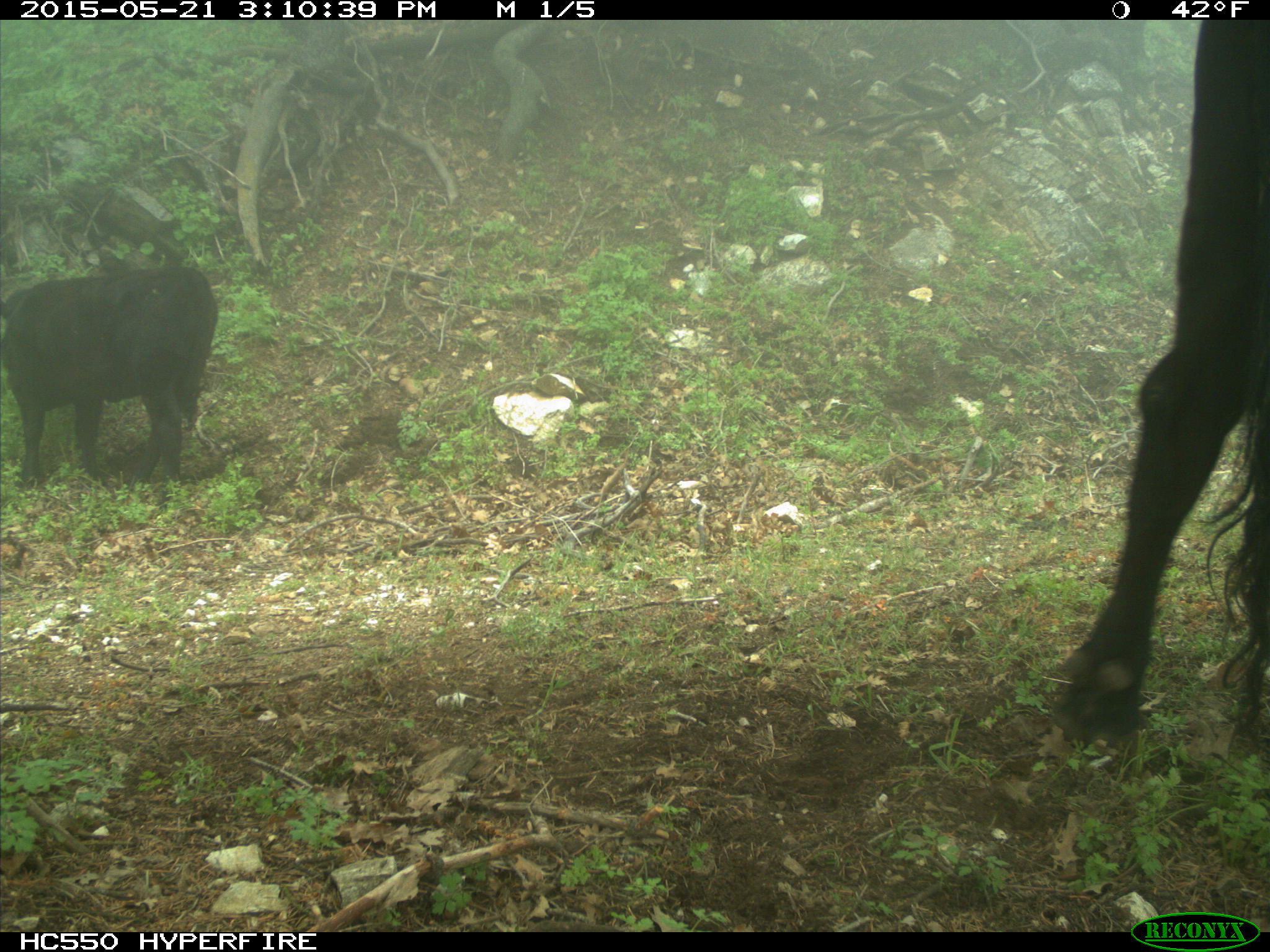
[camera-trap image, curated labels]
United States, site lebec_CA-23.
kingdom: Animalia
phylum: Chordata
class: Mammalia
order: Artiodactyla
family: Bovidae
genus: Bos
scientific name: Bos taurus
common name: domestic cow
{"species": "Bos taurus (domestic cow)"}